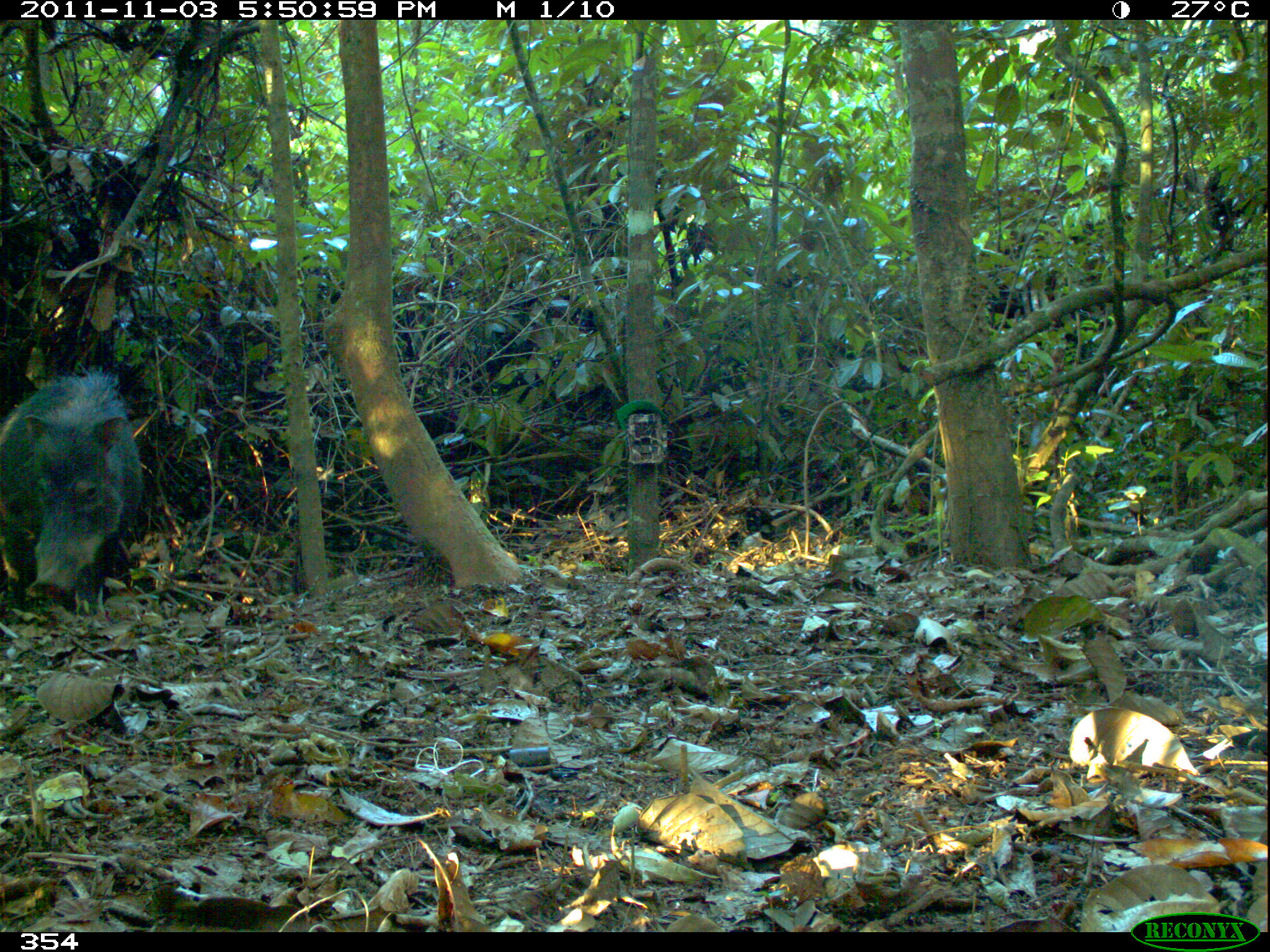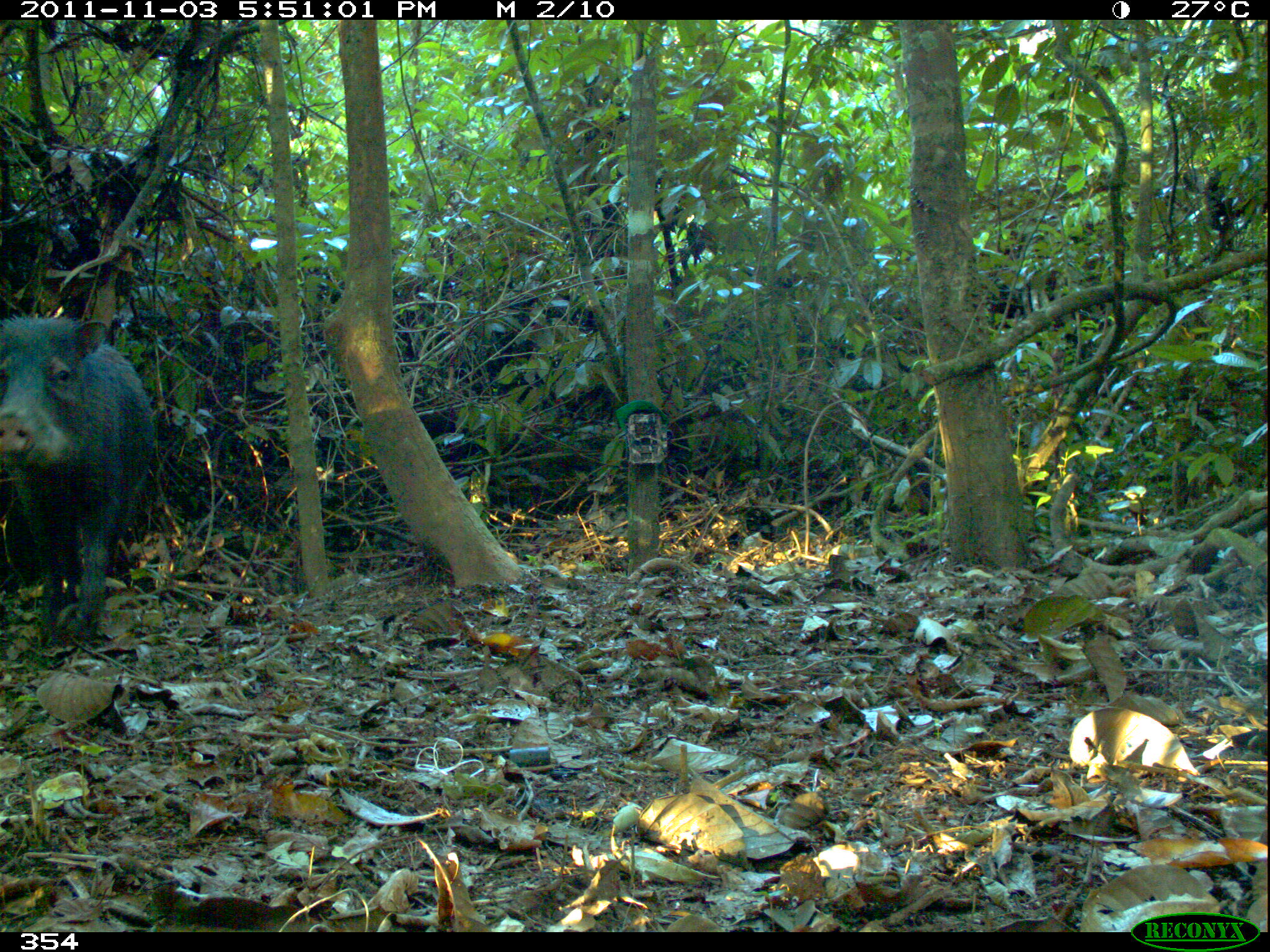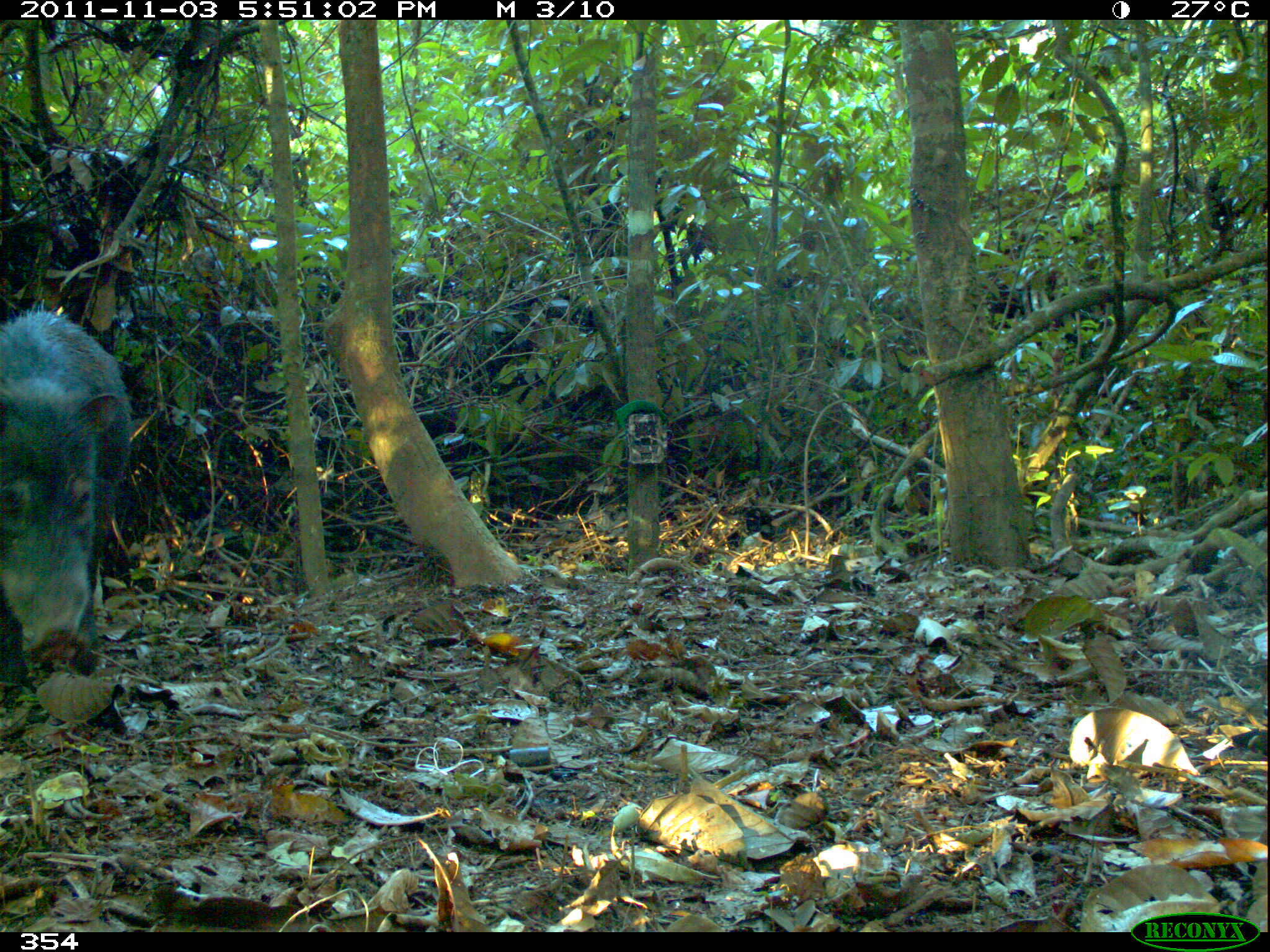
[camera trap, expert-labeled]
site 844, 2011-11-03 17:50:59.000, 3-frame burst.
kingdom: Animalia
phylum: Chordata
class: Mammalia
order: Artiodactyla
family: Tayassuidae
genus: Tayassu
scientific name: Tayassu pecari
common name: white-lipped peccary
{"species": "Tayassu pecari (white-lipped peccary)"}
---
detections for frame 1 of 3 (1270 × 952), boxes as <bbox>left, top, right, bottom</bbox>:
tayassu pecari: <bbox>0, 365, 145, 605</bbox>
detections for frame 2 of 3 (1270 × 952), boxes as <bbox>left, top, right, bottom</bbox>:
tayassu pecari: <bbox>2, 310, 155, 649</bbox>